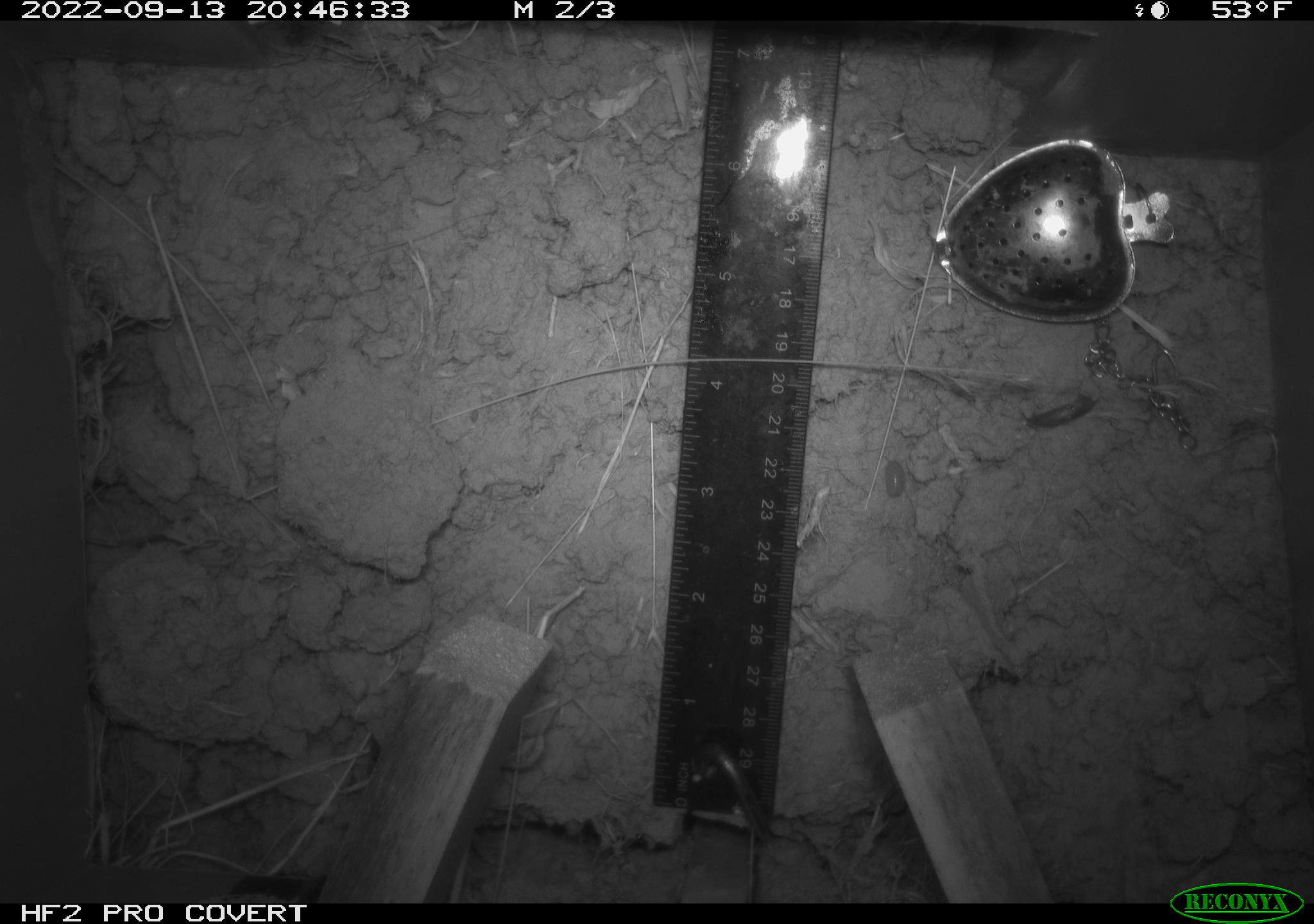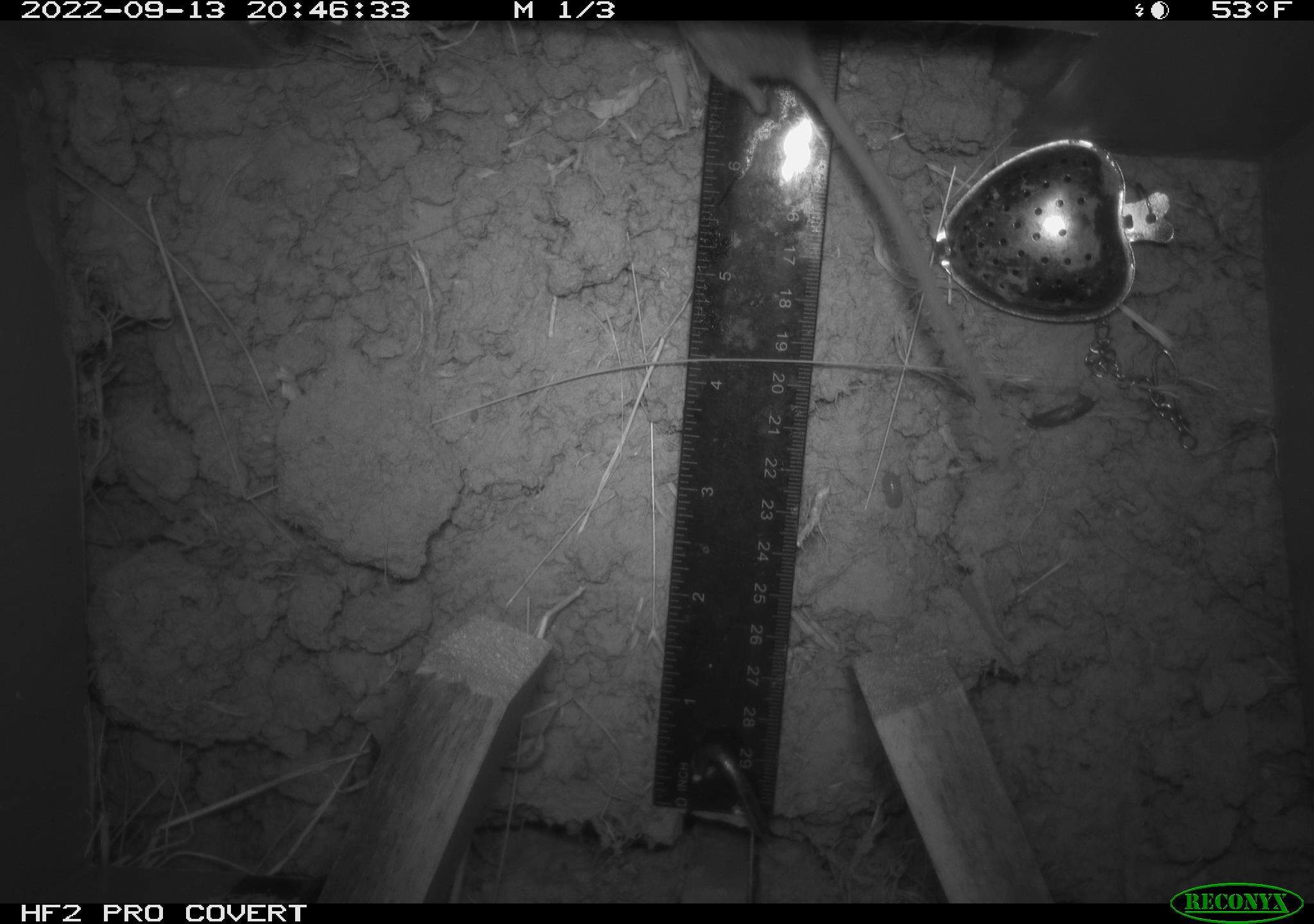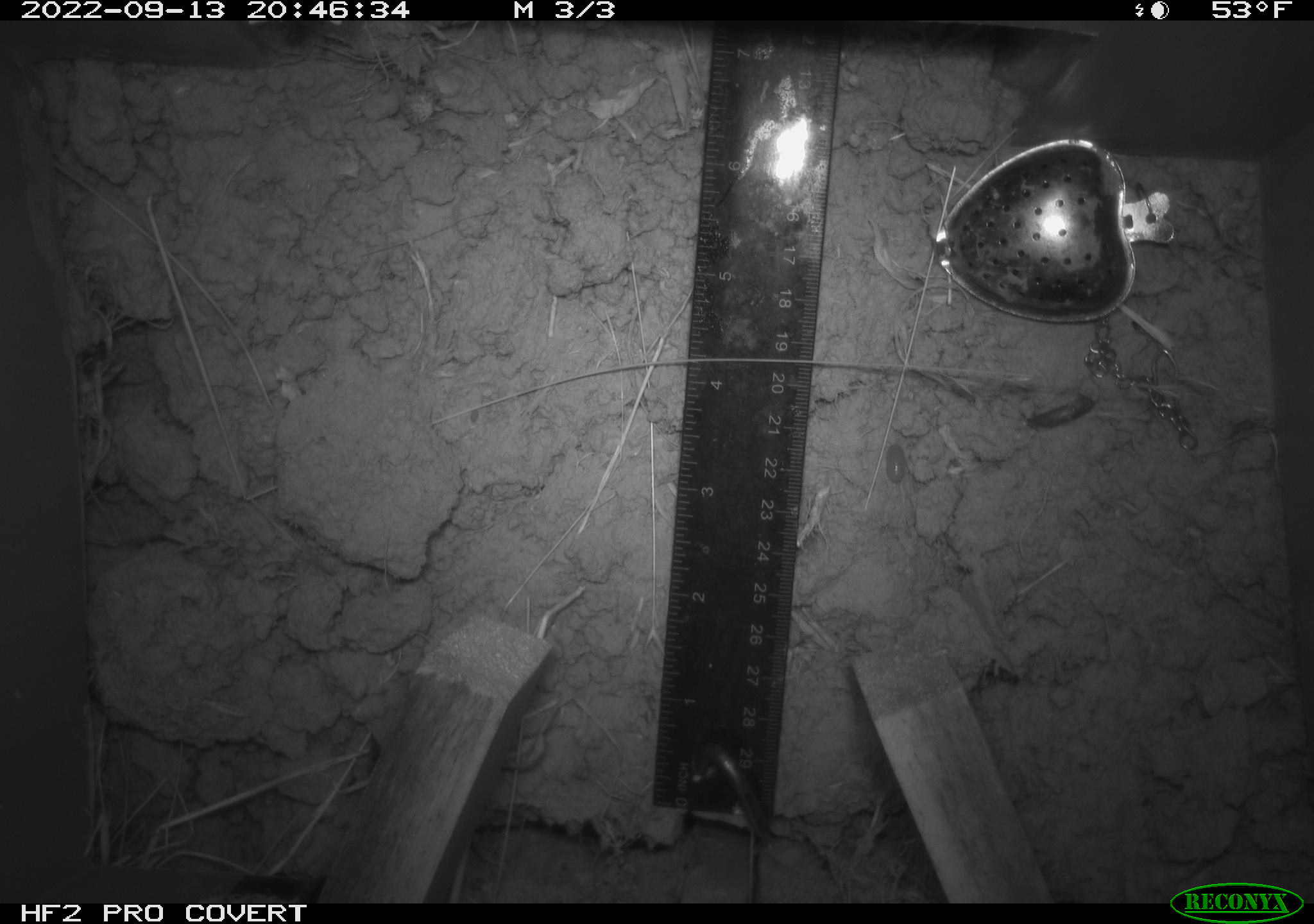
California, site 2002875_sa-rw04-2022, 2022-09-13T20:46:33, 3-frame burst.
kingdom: Animalia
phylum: Chordata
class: Mammalia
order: Rodentia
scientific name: Rodentia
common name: mouse species